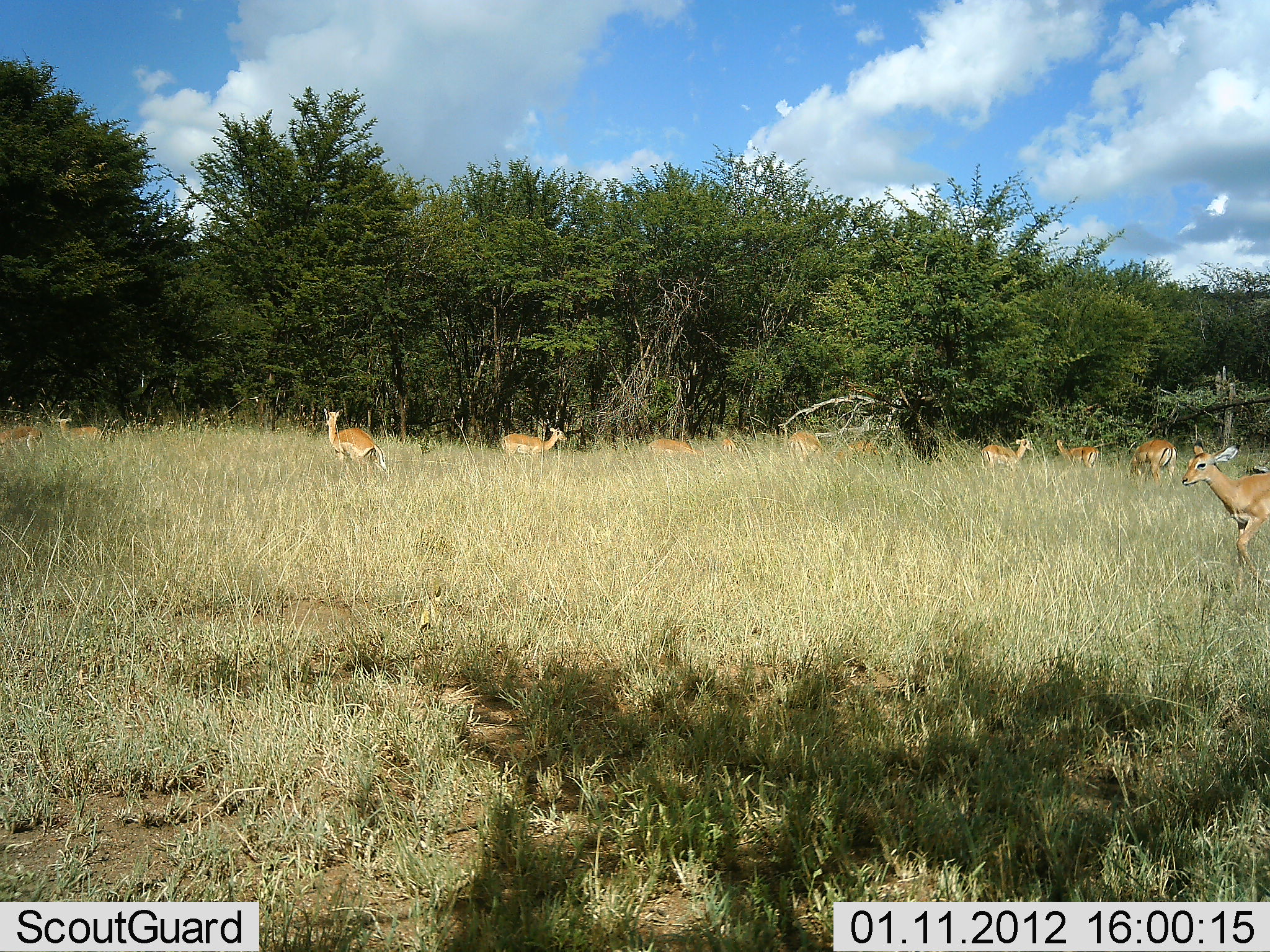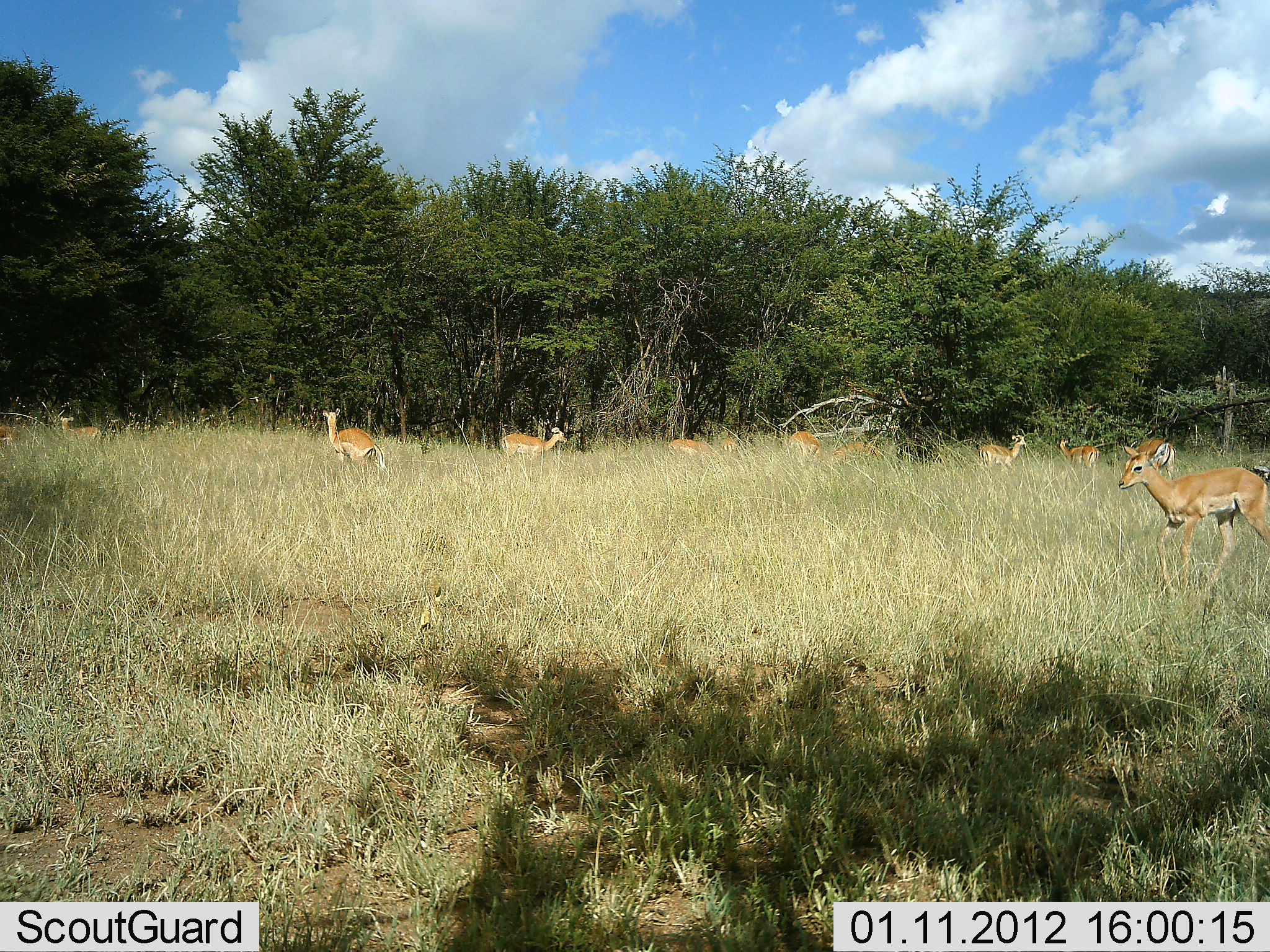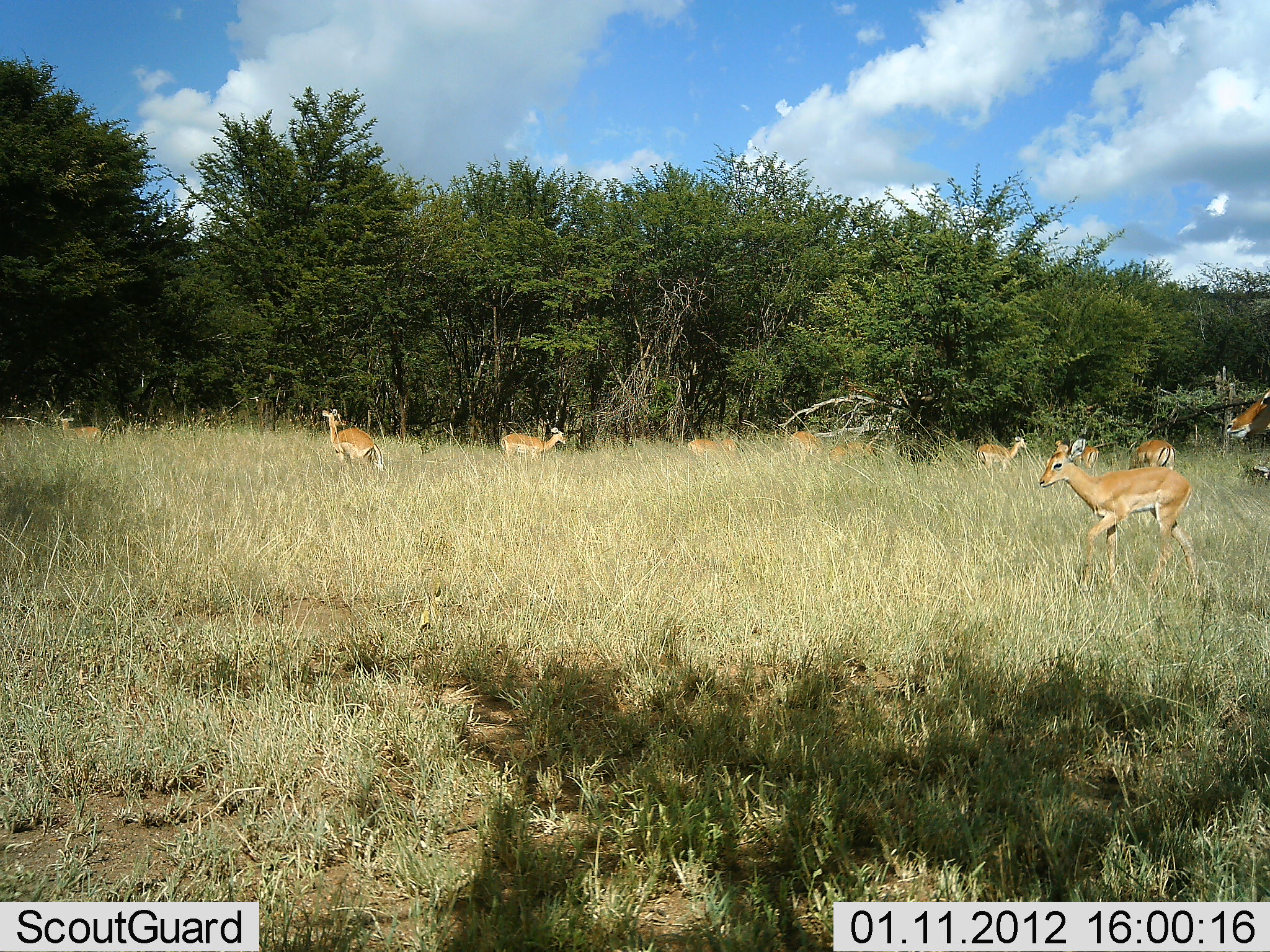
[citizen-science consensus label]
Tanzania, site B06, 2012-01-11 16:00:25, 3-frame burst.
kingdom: Animalia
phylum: Chordata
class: Mammalia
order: Artiodactyla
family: Bovidae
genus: Aepyceros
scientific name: Aepyceros melampus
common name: impala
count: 11-50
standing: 80%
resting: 0%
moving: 100%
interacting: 0%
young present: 20%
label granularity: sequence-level